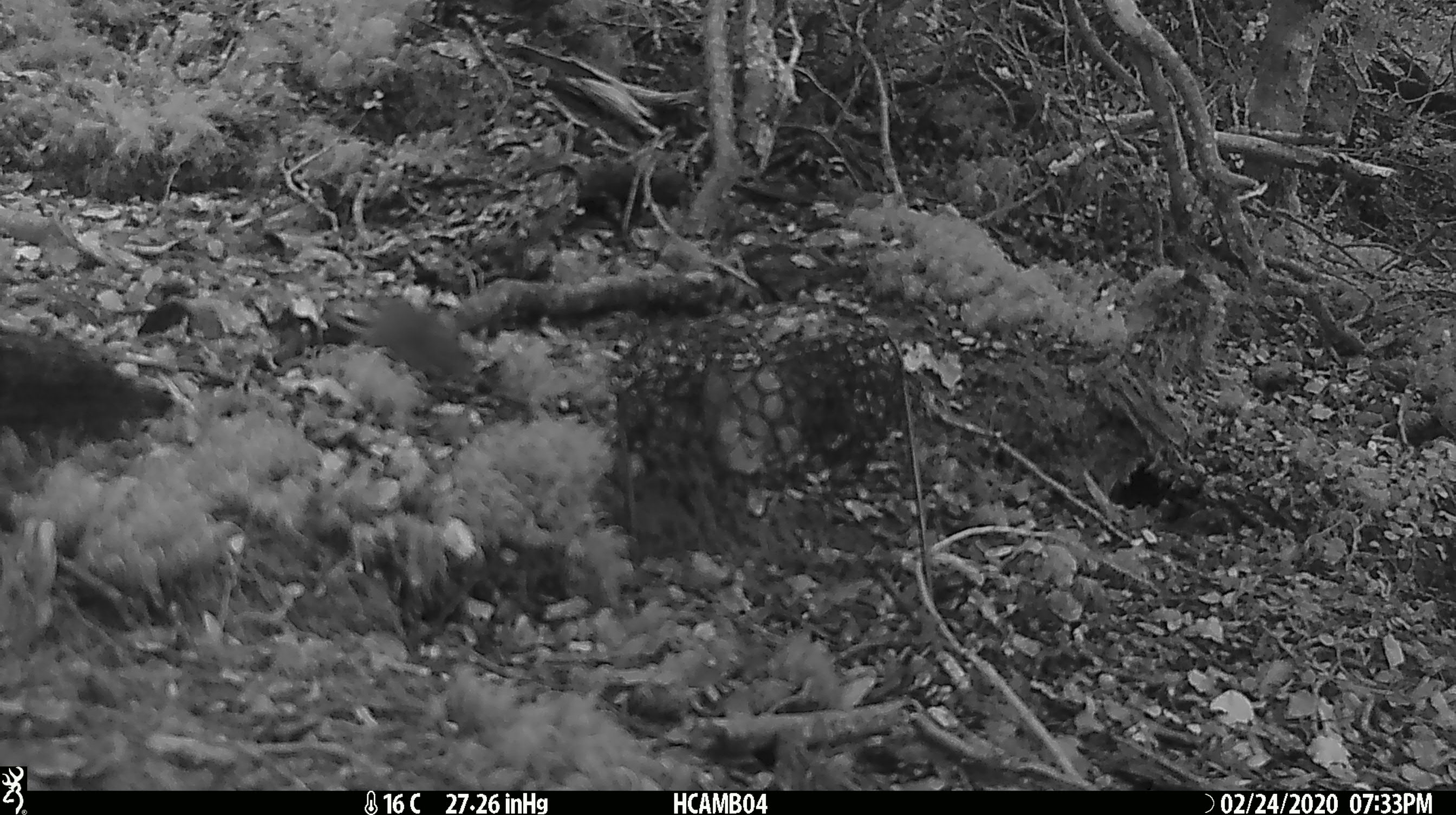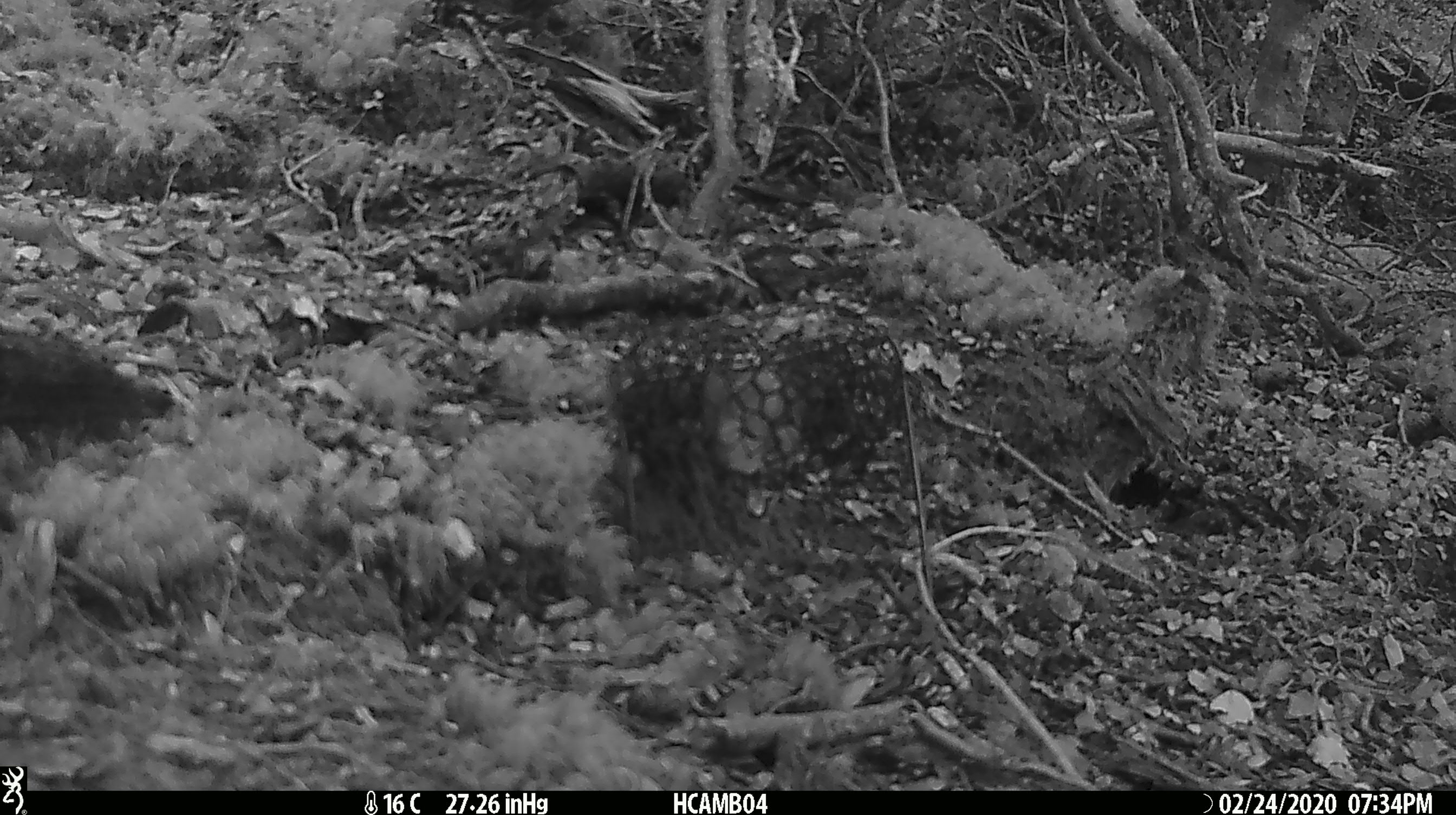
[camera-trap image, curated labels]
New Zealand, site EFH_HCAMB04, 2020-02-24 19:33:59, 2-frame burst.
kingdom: Animalia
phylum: Chordata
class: Mammalia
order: Rodentia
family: Muridae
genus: Mus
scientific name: Mus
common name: mouse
Mouse (Mus).